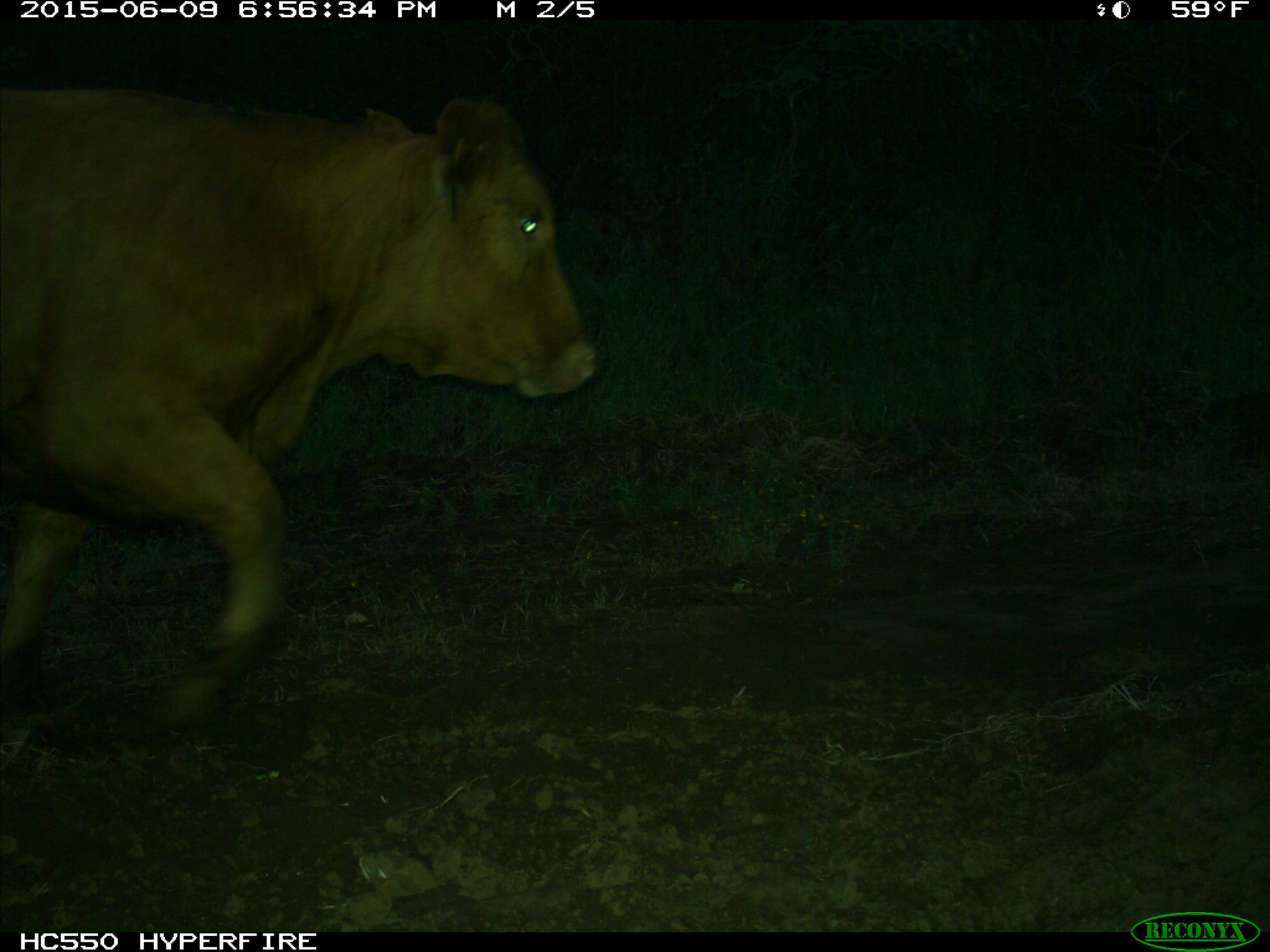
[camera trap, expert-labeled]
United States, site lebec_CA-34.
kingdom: Animalia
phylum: Chordata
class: Mammalia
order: Artiodactyla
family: Bovidae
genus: Bos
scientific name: Bos taurus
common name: domestic cow